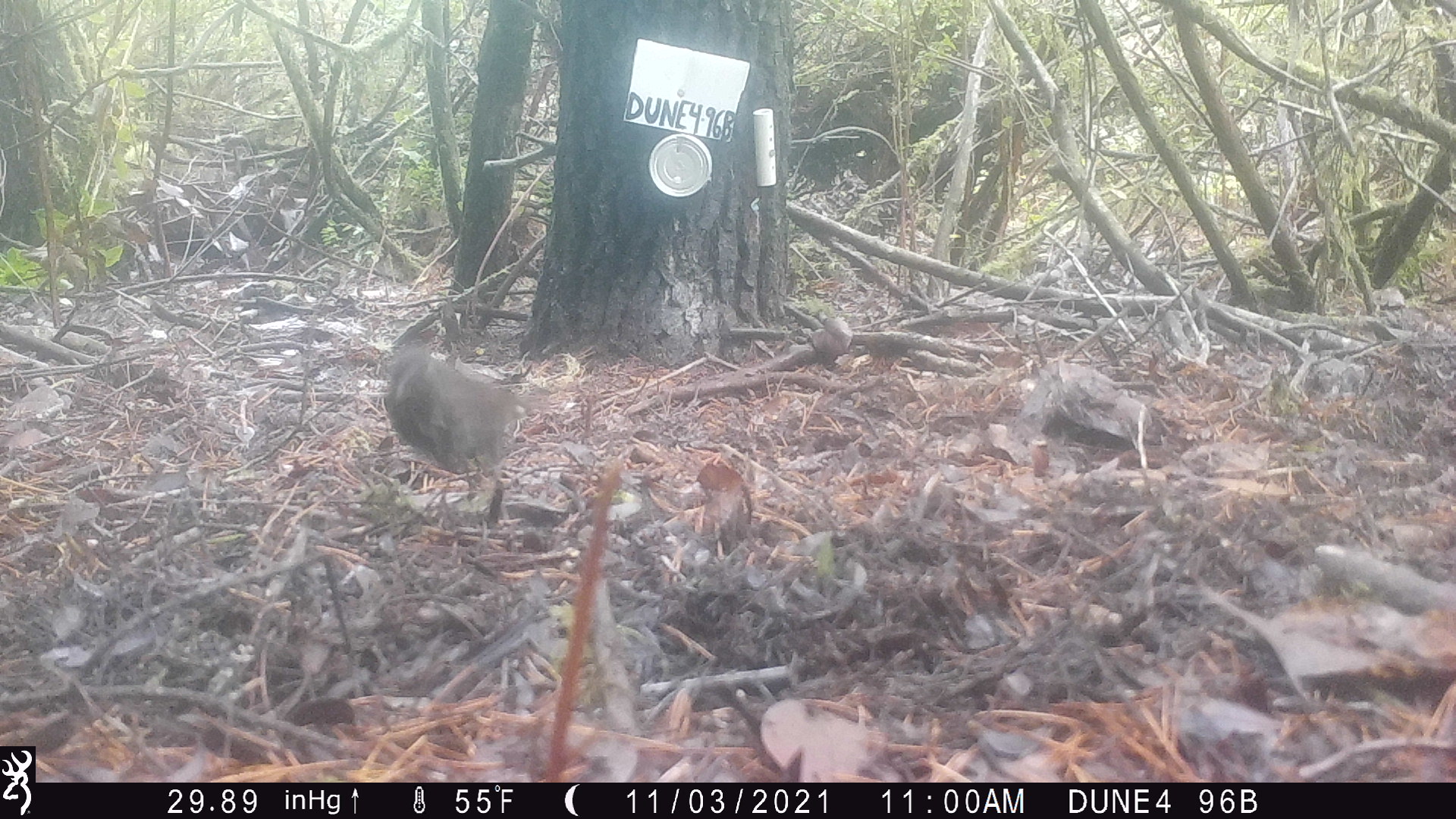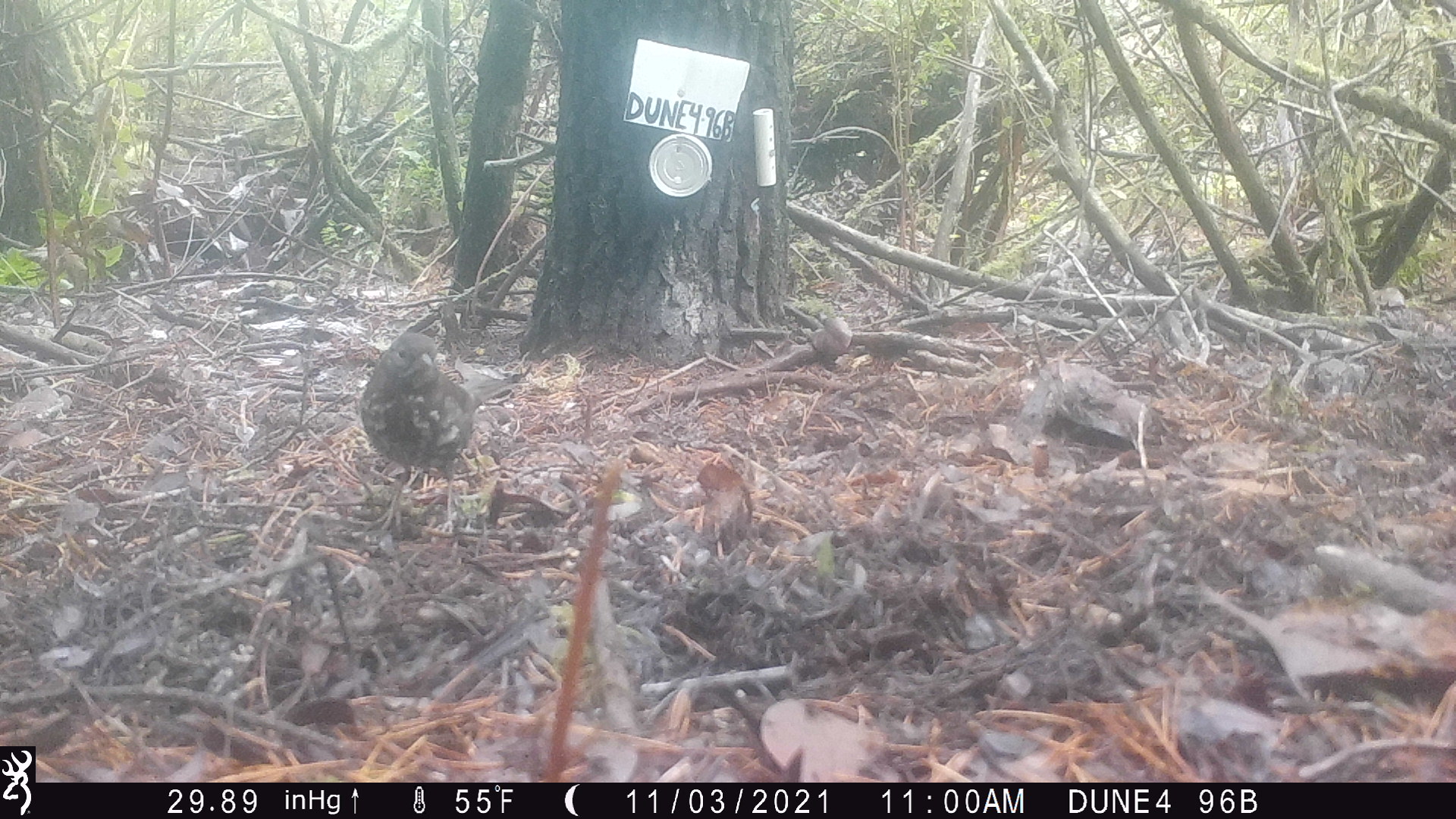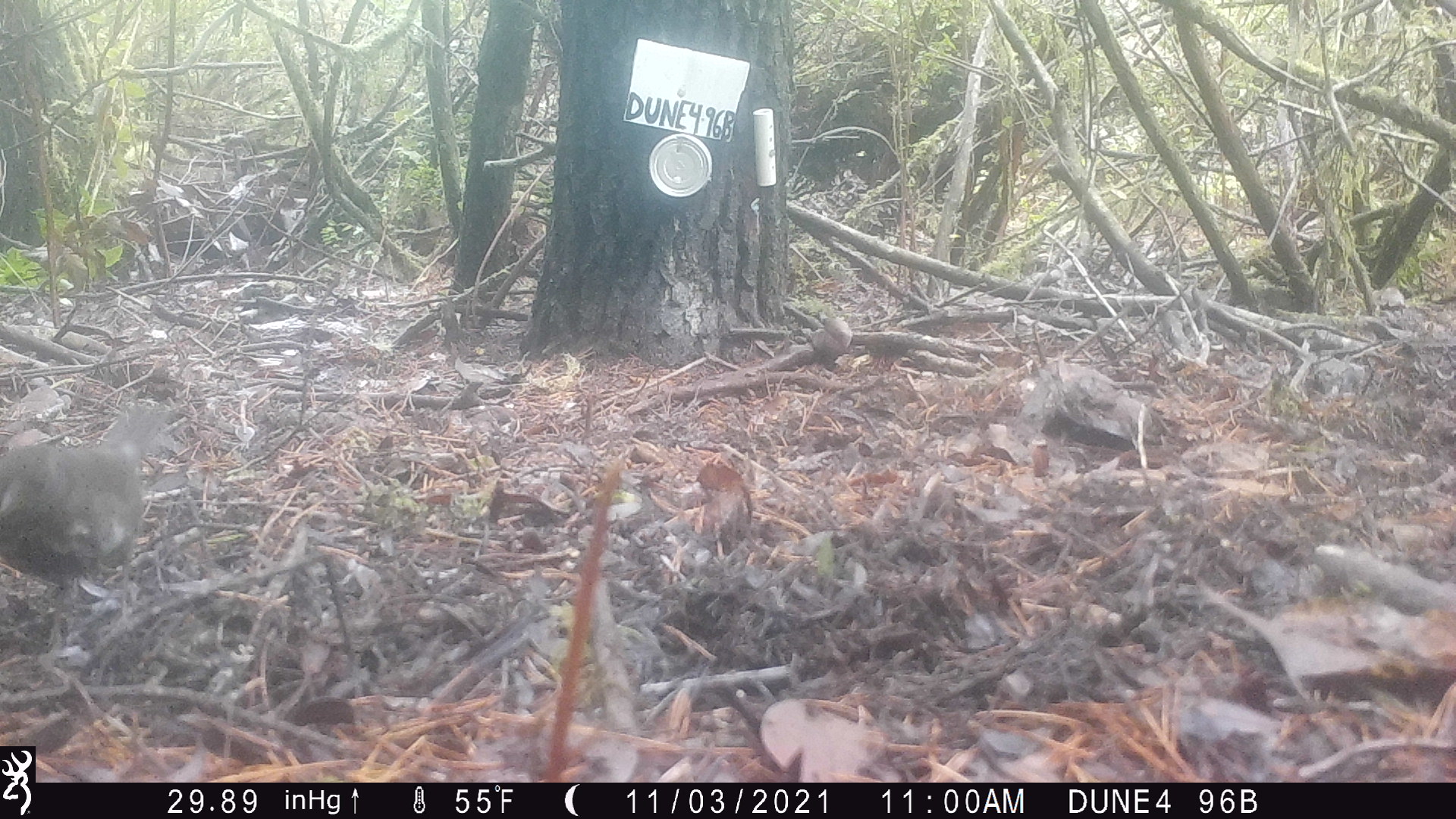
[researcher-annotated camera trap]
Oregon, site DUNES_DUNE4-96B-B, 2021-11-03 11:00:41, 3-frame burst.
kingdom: Animalia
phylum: Chordata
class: Aves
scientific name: Aves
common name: bird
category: other bird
Other bird (bird) (Aves).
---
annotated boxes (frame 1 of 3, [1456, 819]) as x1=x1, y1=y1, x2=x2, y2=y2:
other bird: x1=338, y1=324, x2=581, y2=540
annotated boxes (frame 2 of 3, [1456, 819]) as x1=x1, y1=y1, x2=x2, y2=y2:
other bird: x1=324, y1=316, x2=545, y2=577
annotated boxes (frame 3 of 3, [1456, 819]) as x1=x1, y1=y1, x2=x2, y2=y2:
other bird: x1=3, y1=400, x2=184, y2=624